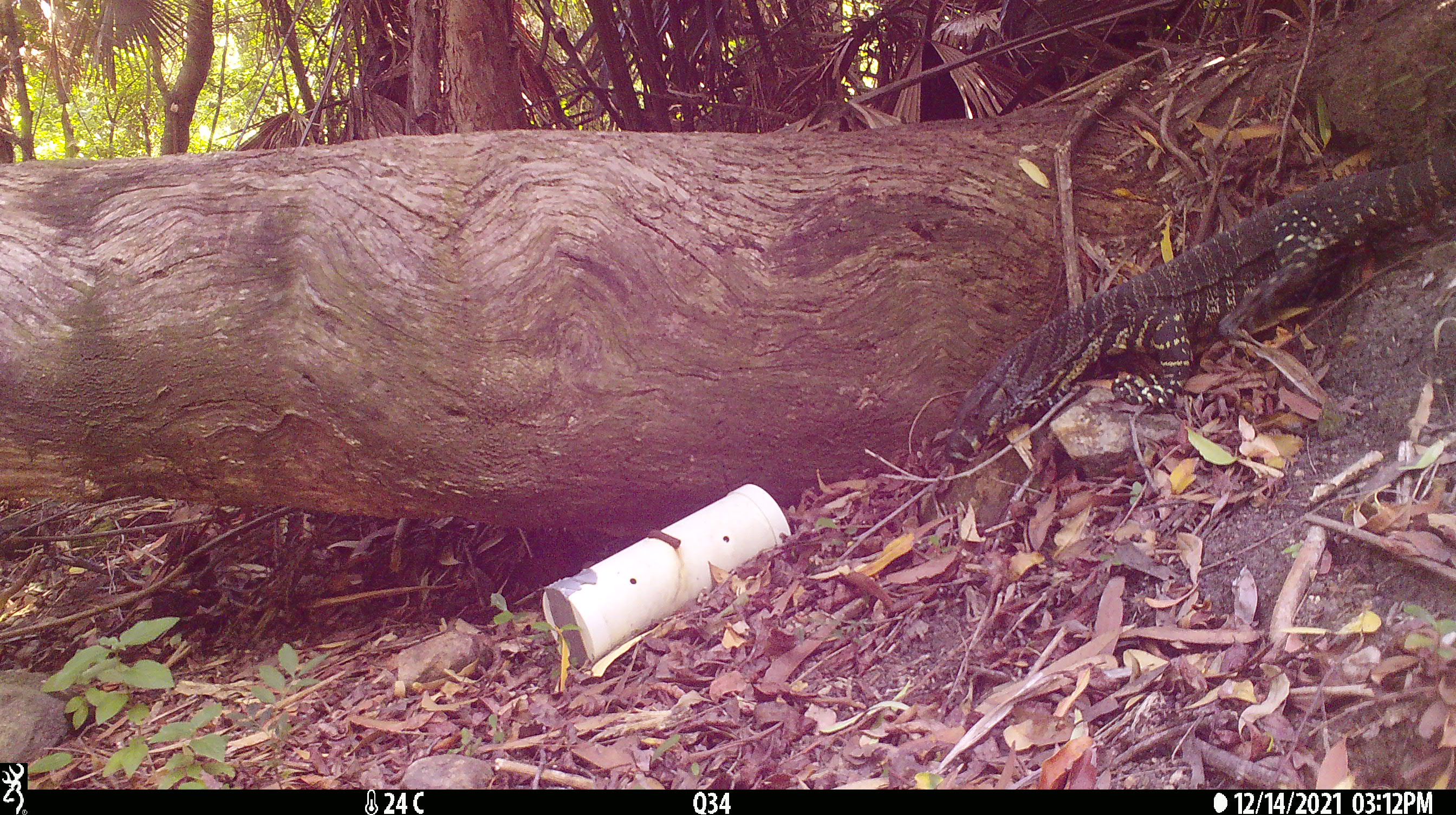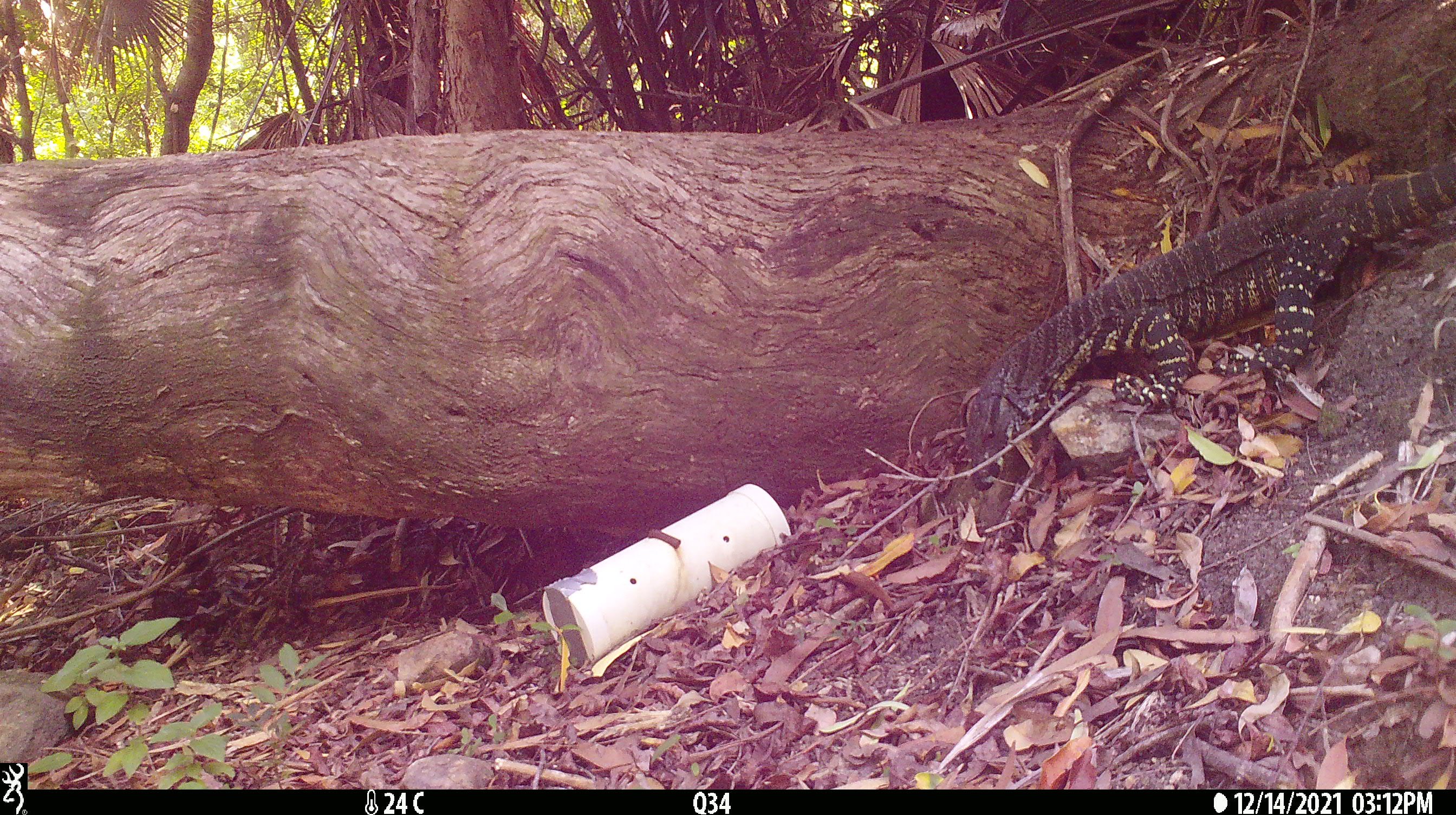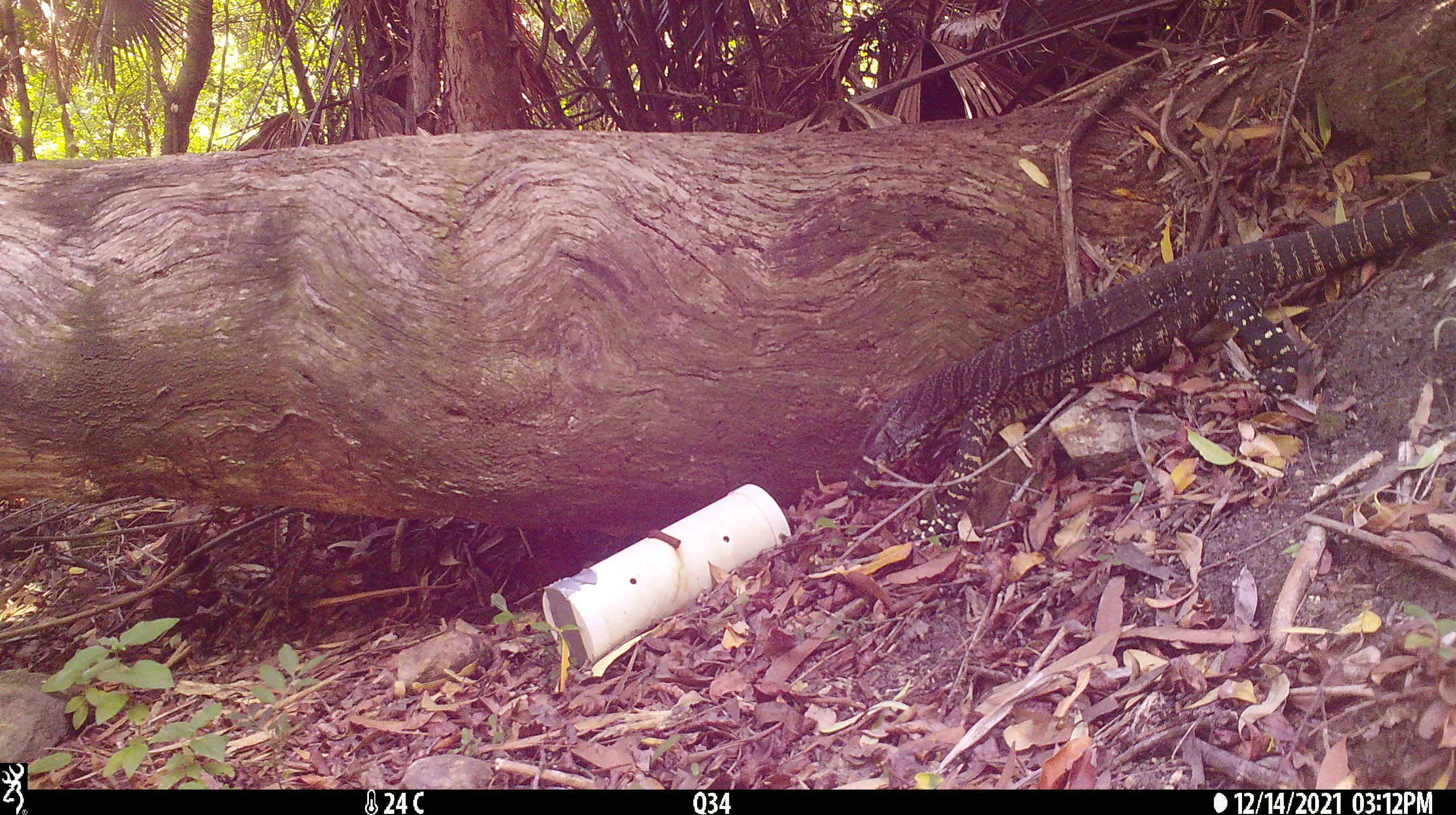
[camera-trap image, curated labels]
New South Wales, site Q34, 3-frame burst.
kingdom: Animalia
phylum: Chordata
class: Reptilia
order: Squamata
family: Varanidae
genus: Varanus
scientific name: Varanus varius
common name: lace monitor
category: goanna